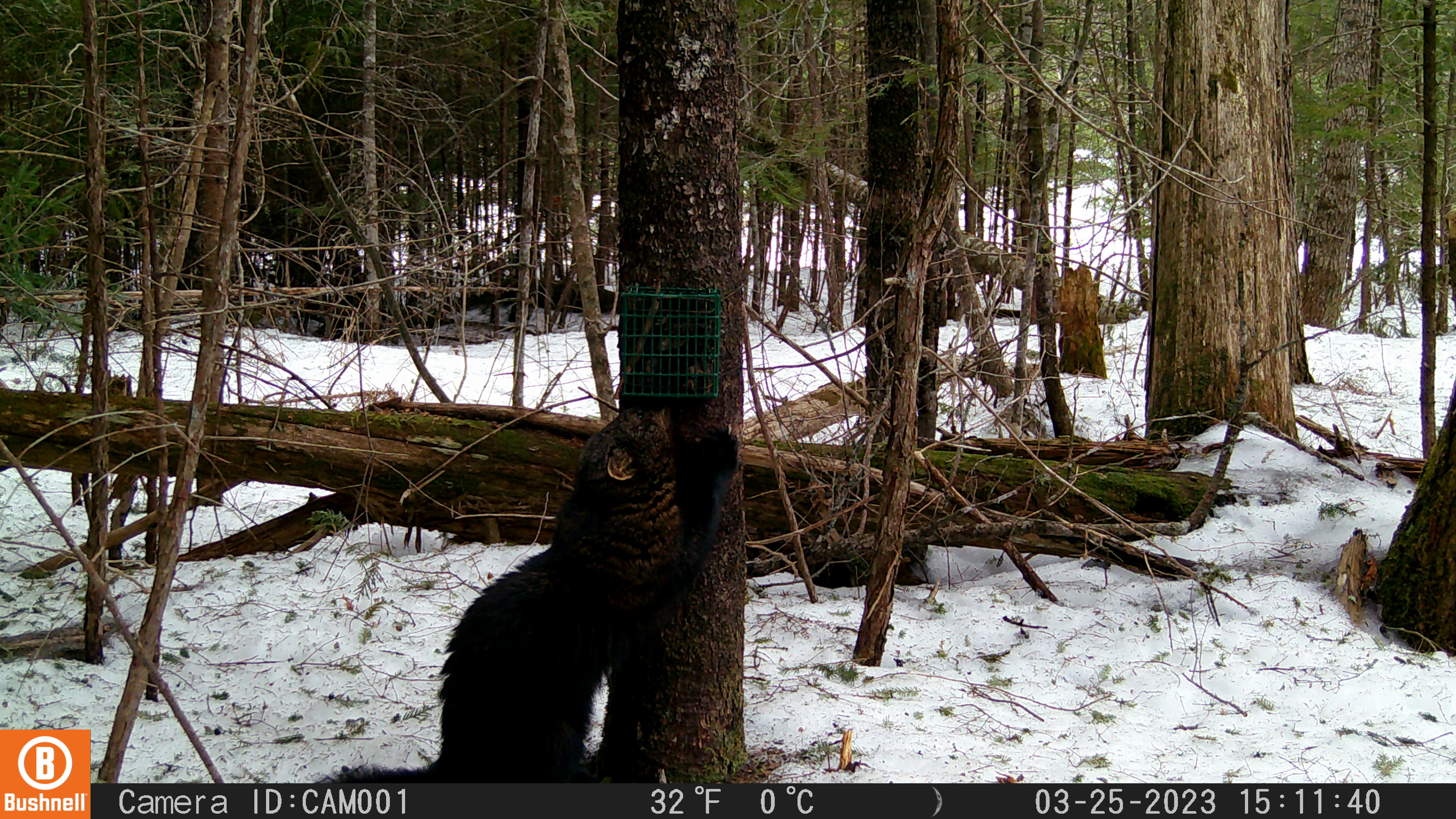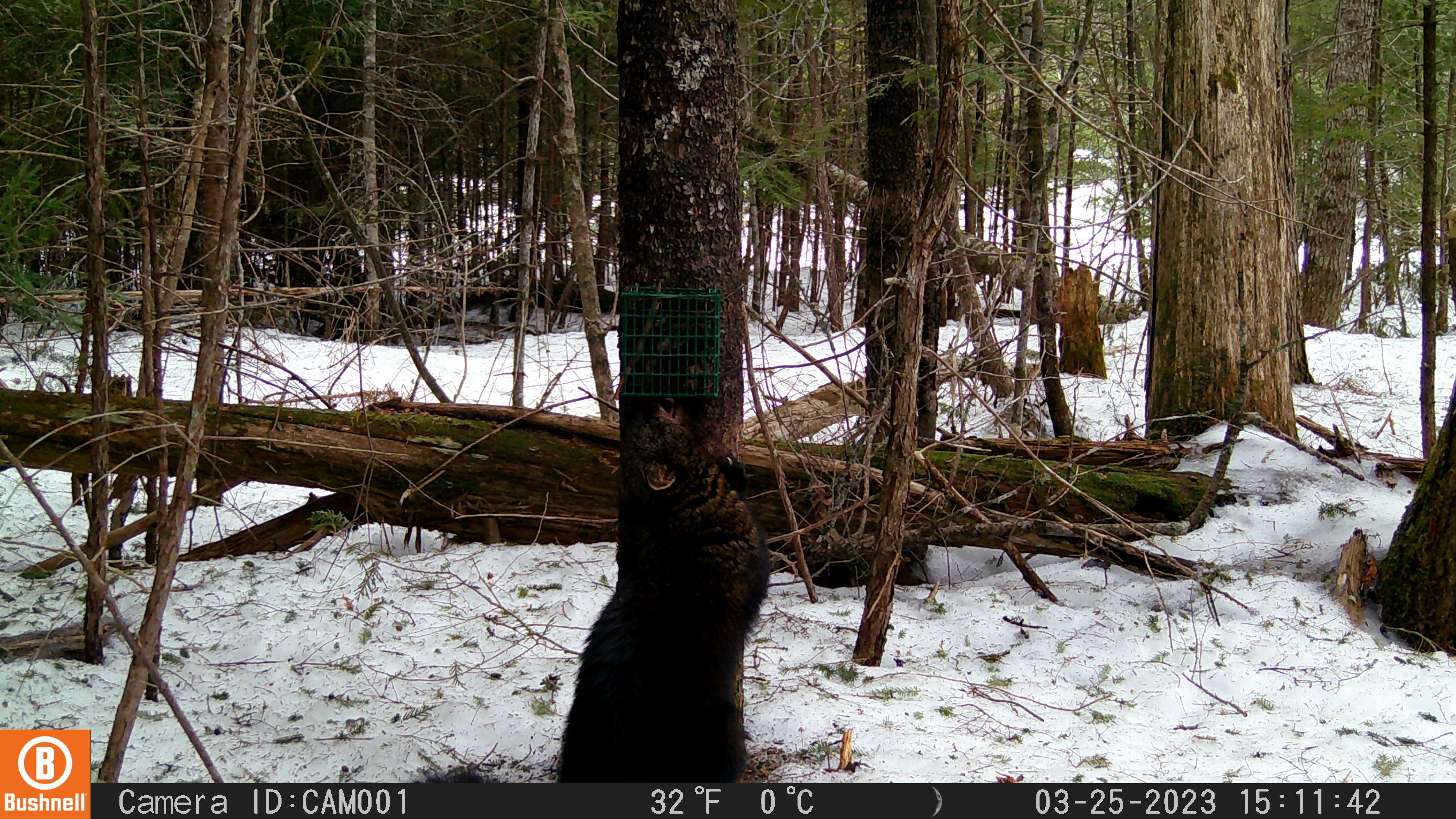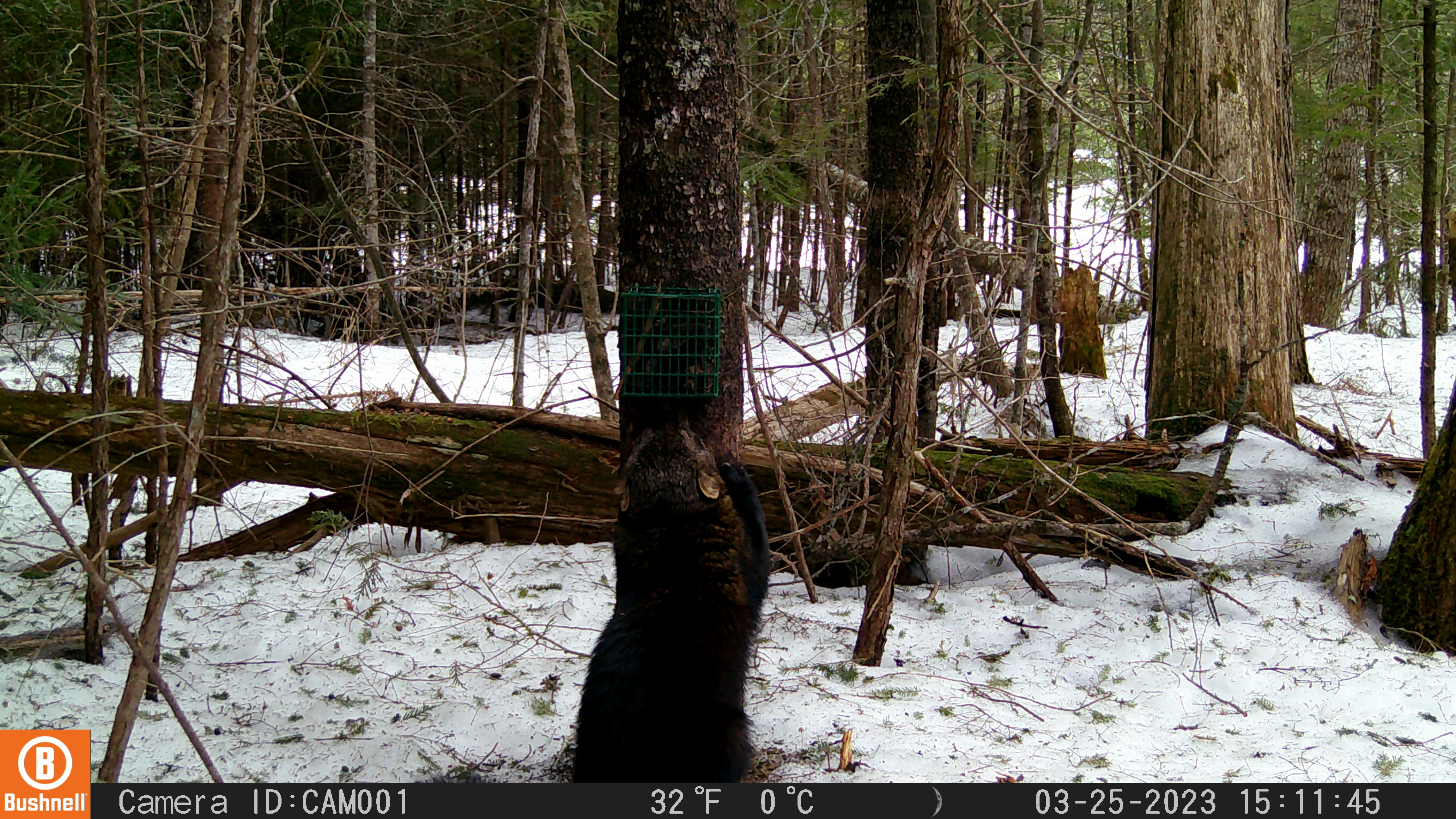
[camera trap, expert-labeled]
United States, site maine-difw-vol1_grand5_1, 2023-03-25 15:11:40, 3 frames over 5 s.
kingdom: Animalia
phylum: Chordata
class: Mammalia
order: Carnivora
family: Mustelidae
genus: Pekania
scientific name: Pekania pennanti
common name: fisher